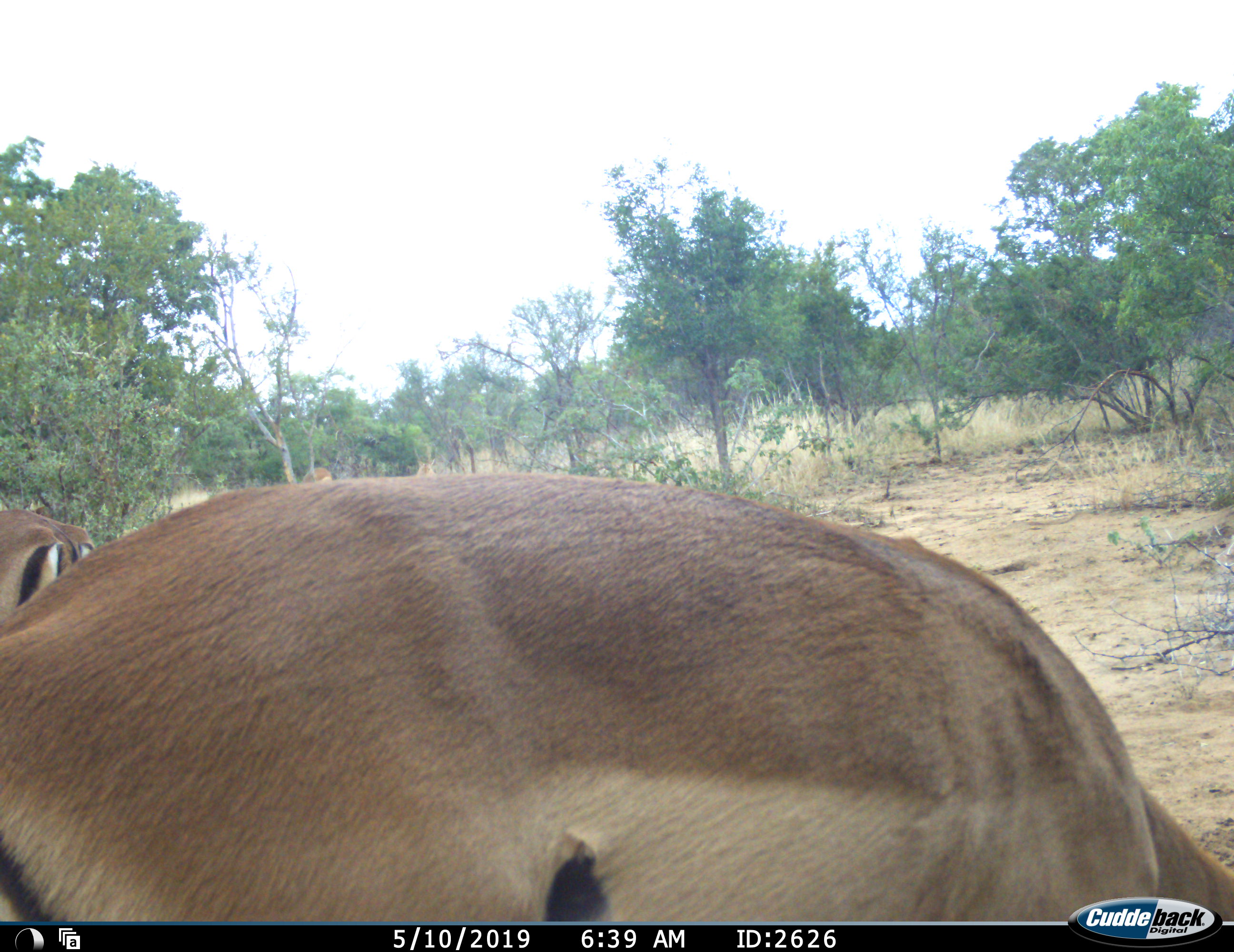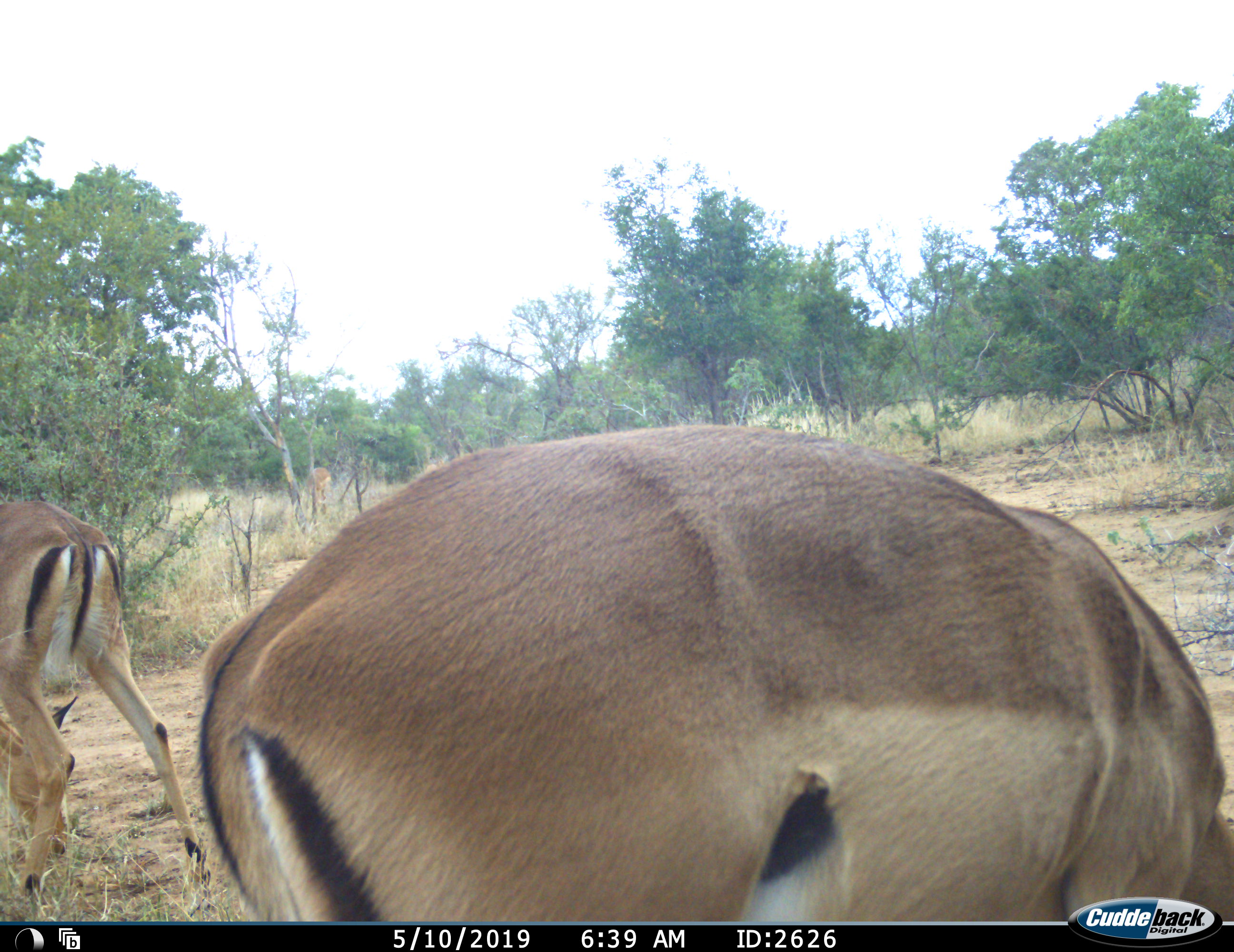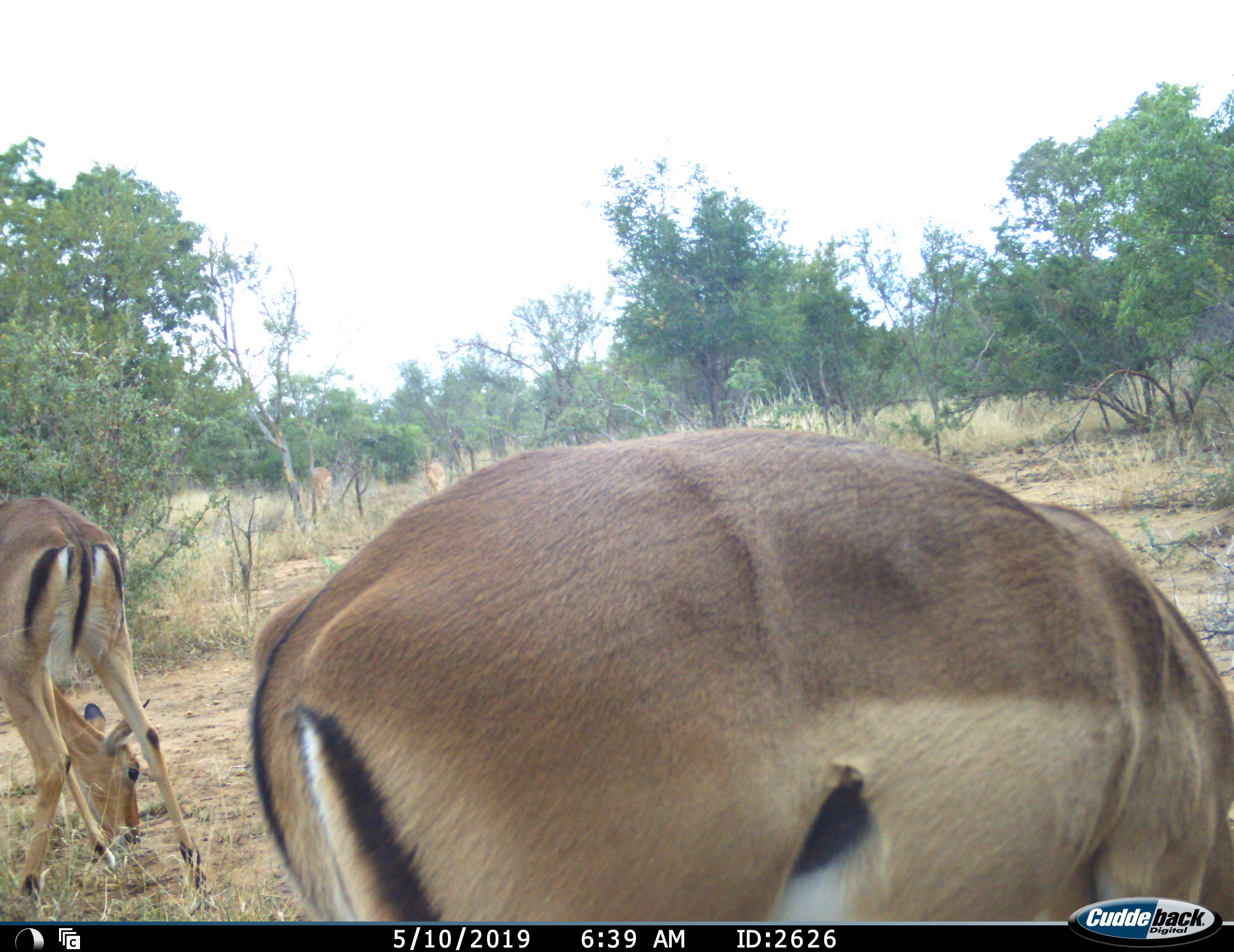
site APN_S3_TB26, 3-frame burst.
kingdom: Animalia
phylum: Chordata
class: Mammalia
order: Artiodactyla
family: Bovidae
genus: Aepyceros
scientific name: Aepyceros melampus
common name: impala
Impala (Aepyceros melampus), count 4. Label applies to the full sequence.